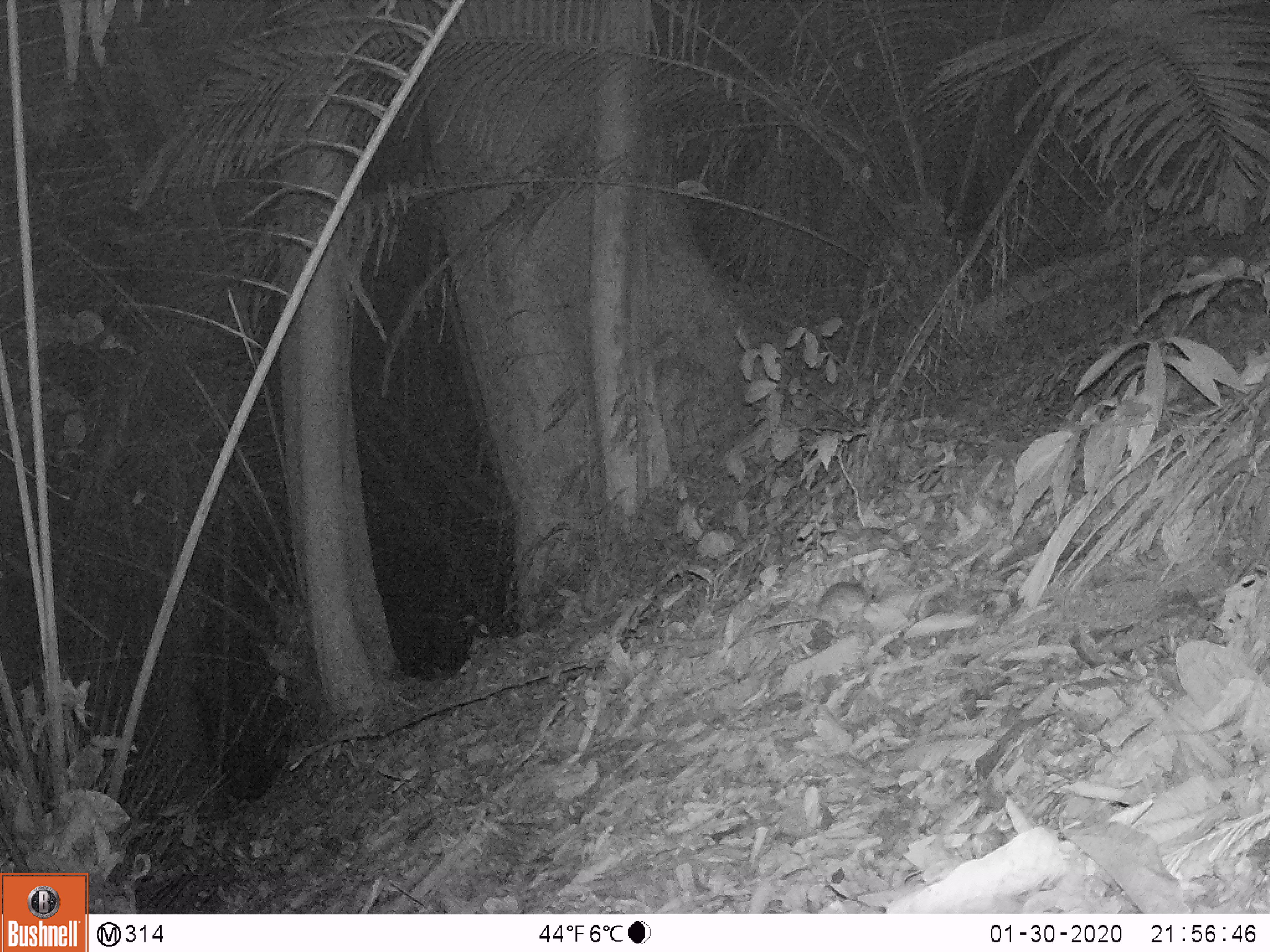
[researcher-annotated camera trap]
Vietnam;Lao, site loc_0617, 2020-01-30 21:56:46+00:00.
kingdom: Animalia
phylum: Chordata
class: Mammalia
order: Rodentia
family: Muridae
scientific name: Muridae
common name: old-world mice and rats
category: unidentified murid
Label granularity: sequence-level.